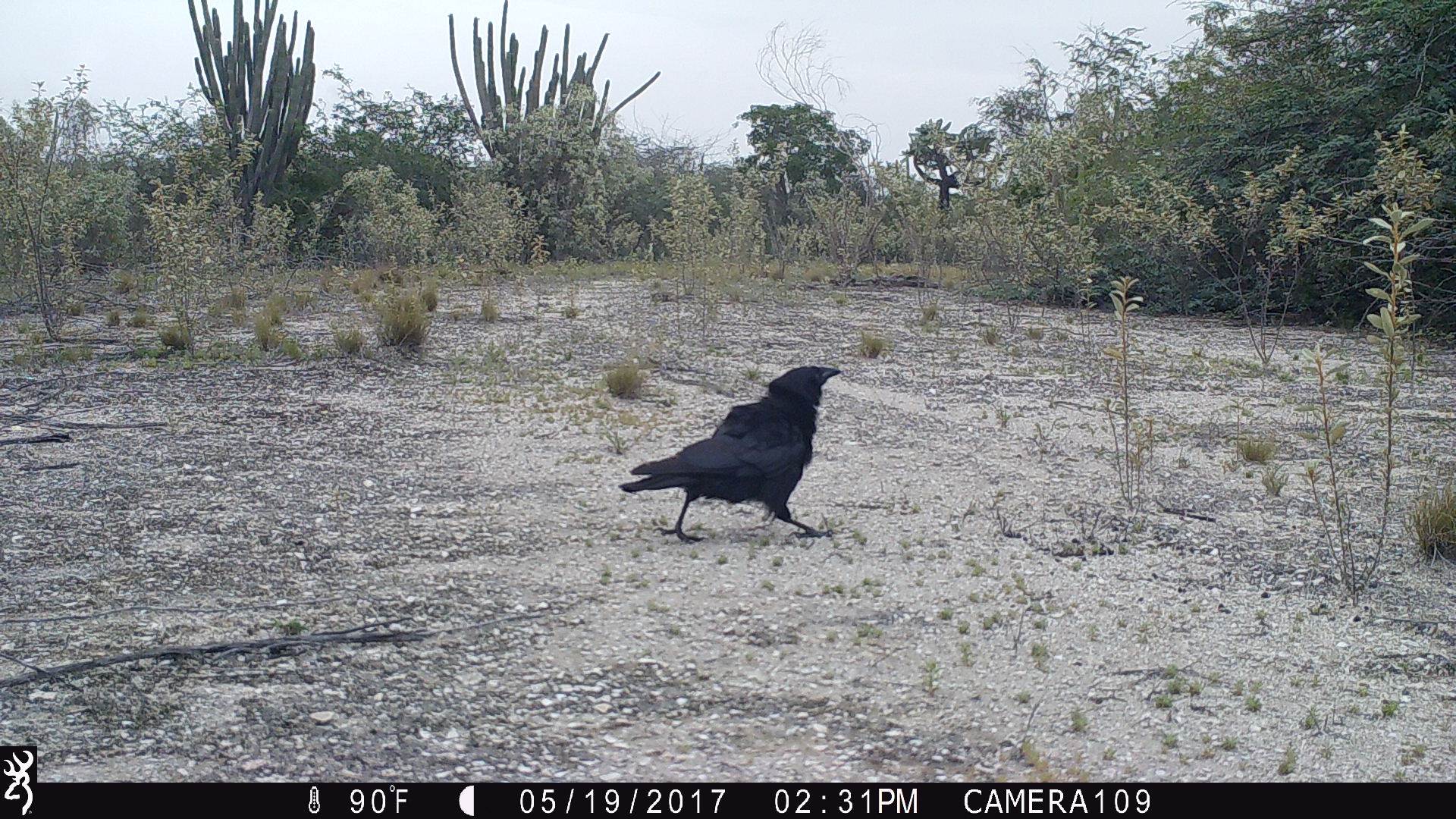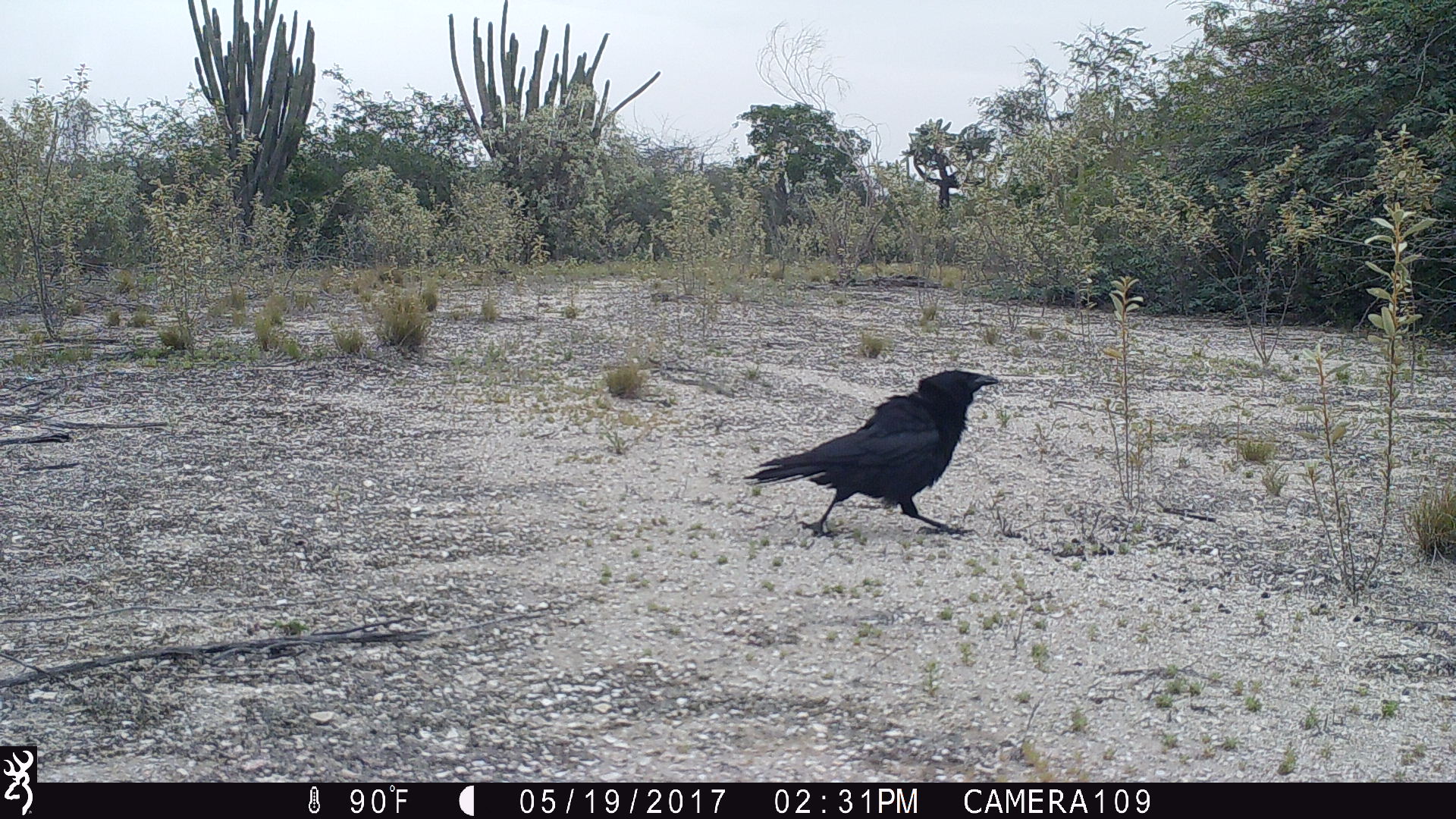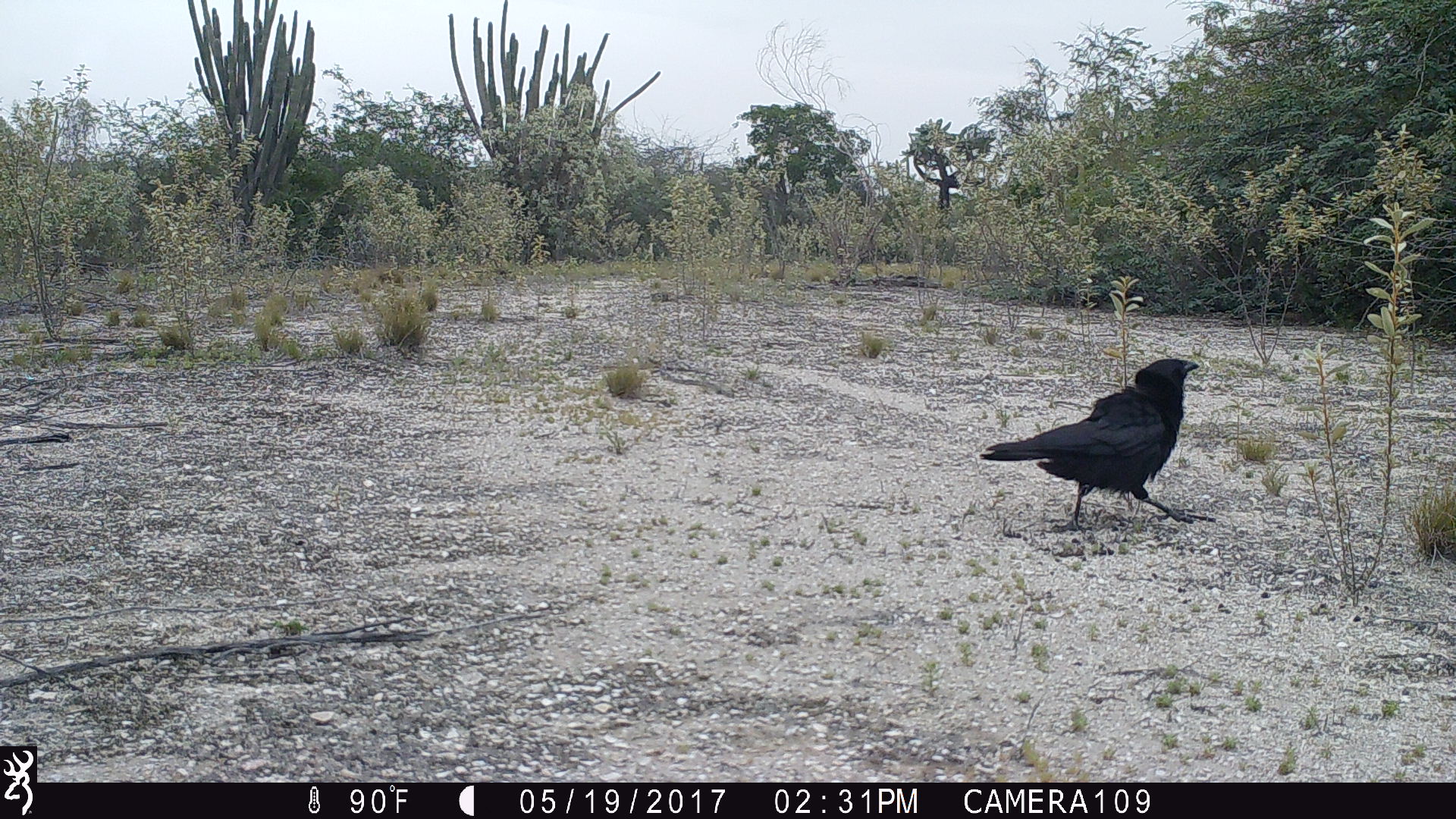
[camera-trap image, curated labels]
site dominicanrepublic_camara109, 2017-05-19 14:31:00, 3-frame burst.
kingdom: Animalia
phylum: Chordata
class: Aves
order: Passeriformes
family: Corvidae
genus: Corvus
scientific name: Corvus corax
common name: raven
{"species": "raven (Corvus corax)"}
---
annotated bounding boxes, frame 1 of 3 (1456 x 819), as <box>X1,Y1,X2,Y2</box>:
raven: <box>610,362,846,546</box>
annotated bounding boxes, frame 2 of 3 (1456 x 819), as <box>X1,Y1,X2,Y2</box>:
raven: <box>733,368,1004,541</box>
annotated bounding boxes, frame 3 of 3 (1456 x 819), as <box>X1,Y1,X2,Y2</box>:
raven: <box>973,356,1207,535</box>